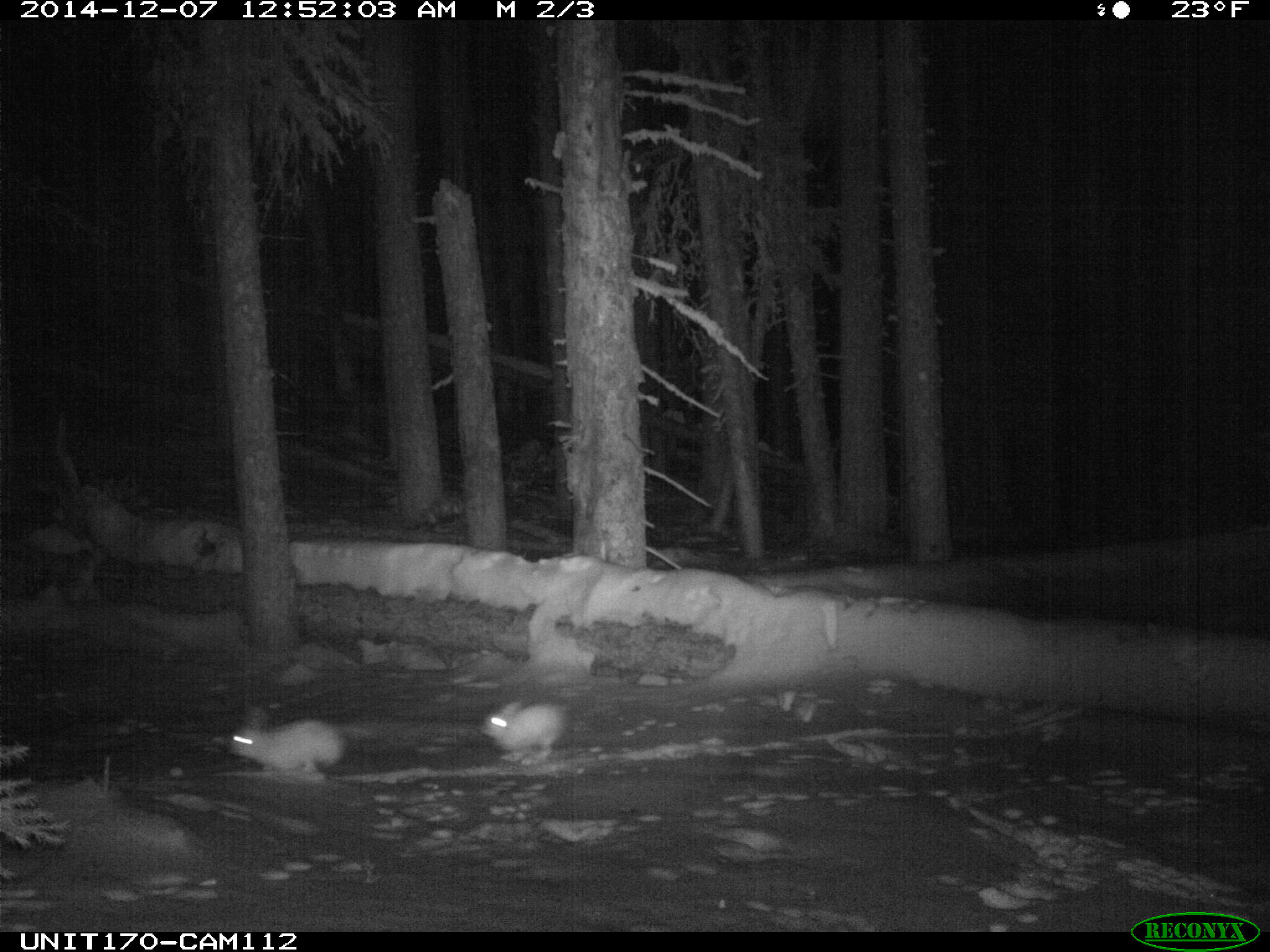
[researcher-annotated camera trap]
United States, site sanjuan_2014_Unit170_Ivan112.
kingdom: Animalia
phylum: Chordata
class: Mammalia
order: Lagomorpha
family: Leporidae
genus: Lepus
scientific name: Lepus americanus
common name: snowshoe hare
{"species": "Lepus americanus (snowshoe hare)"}